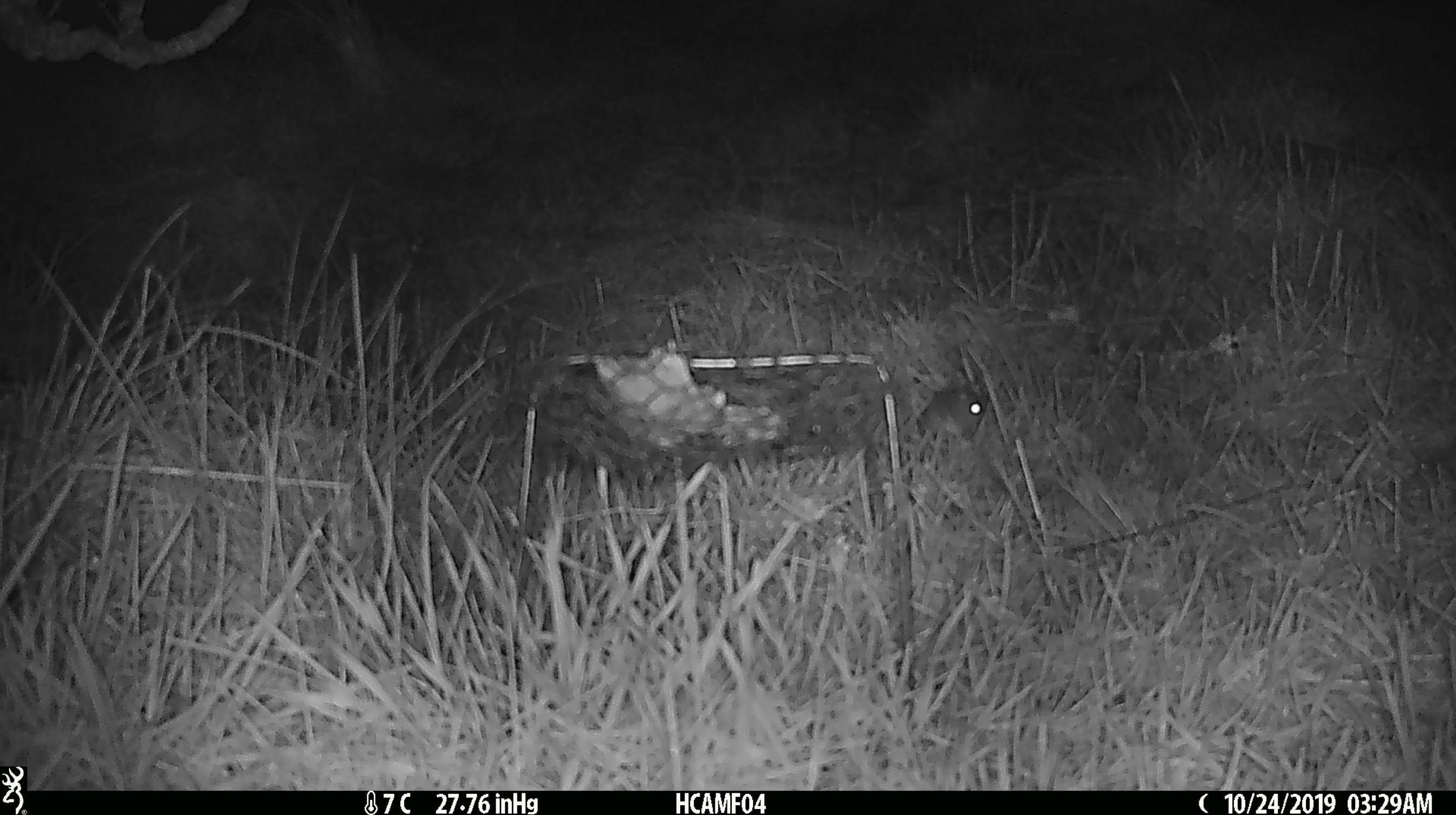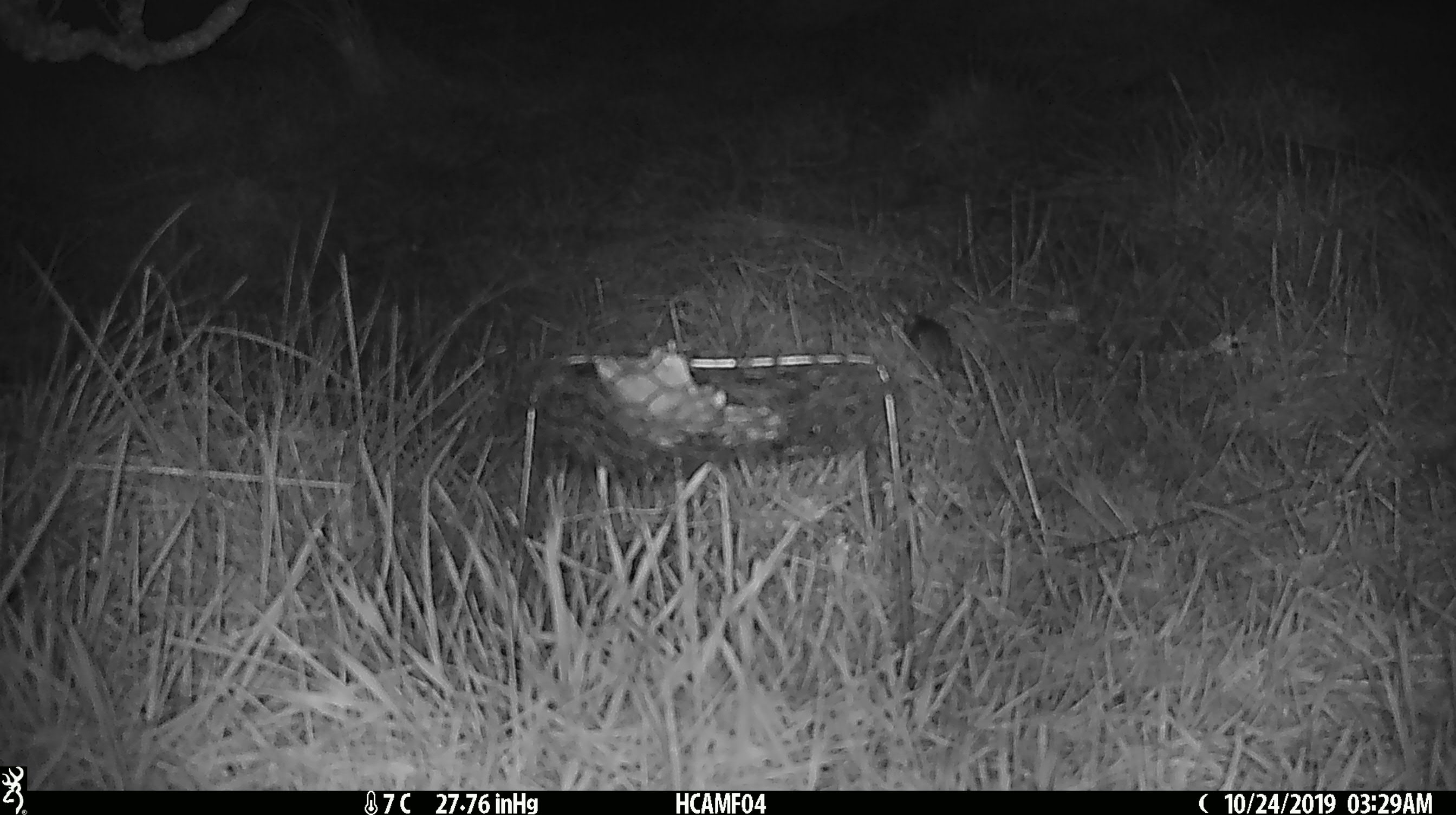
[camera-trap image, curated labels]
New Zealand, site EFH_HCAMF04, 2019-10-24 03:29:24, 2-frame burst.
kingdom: Animalia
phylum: Chordata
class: Mammalia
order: Rodentia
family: Muridae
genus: Mus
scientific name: Mus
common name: mouse